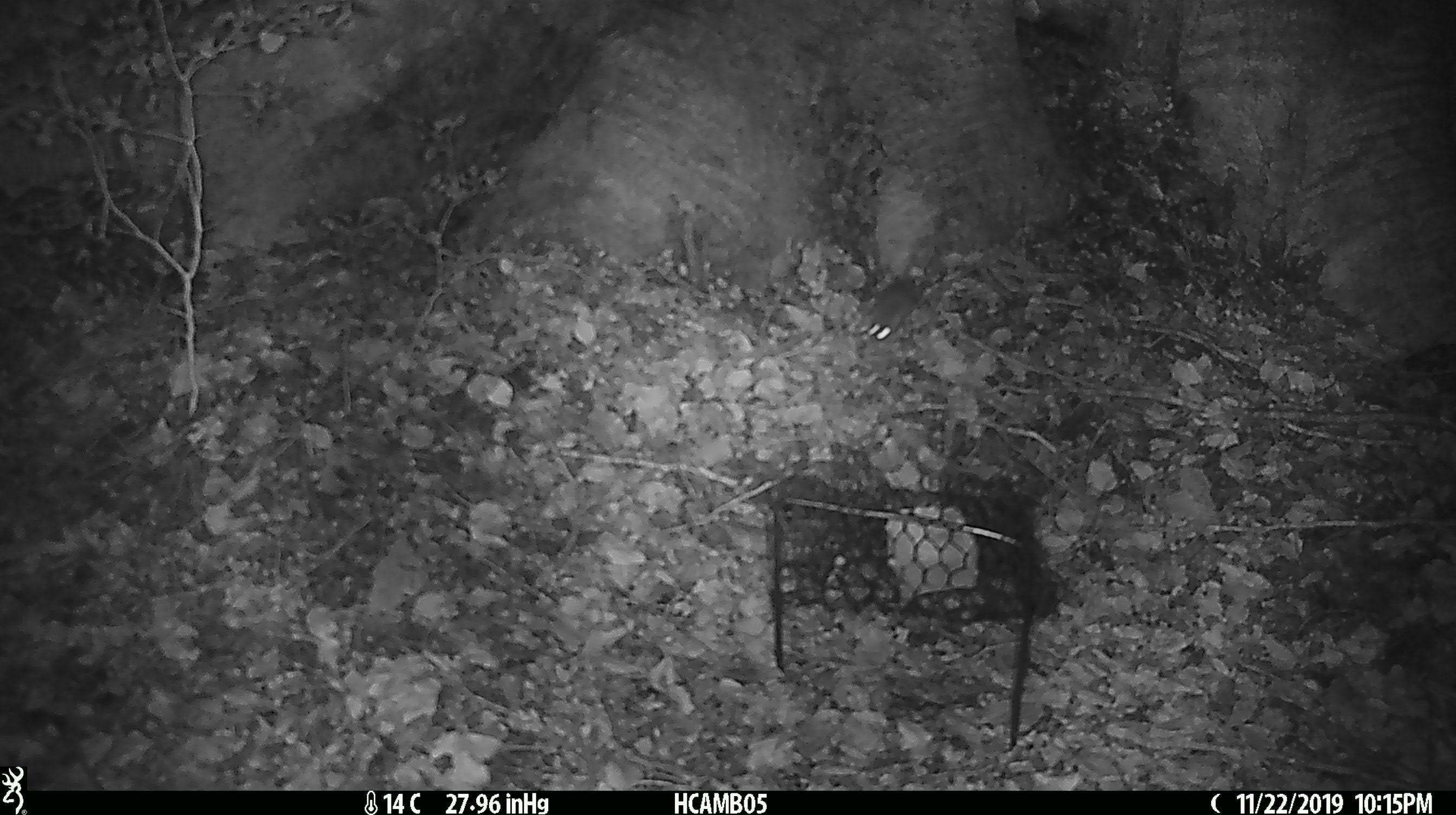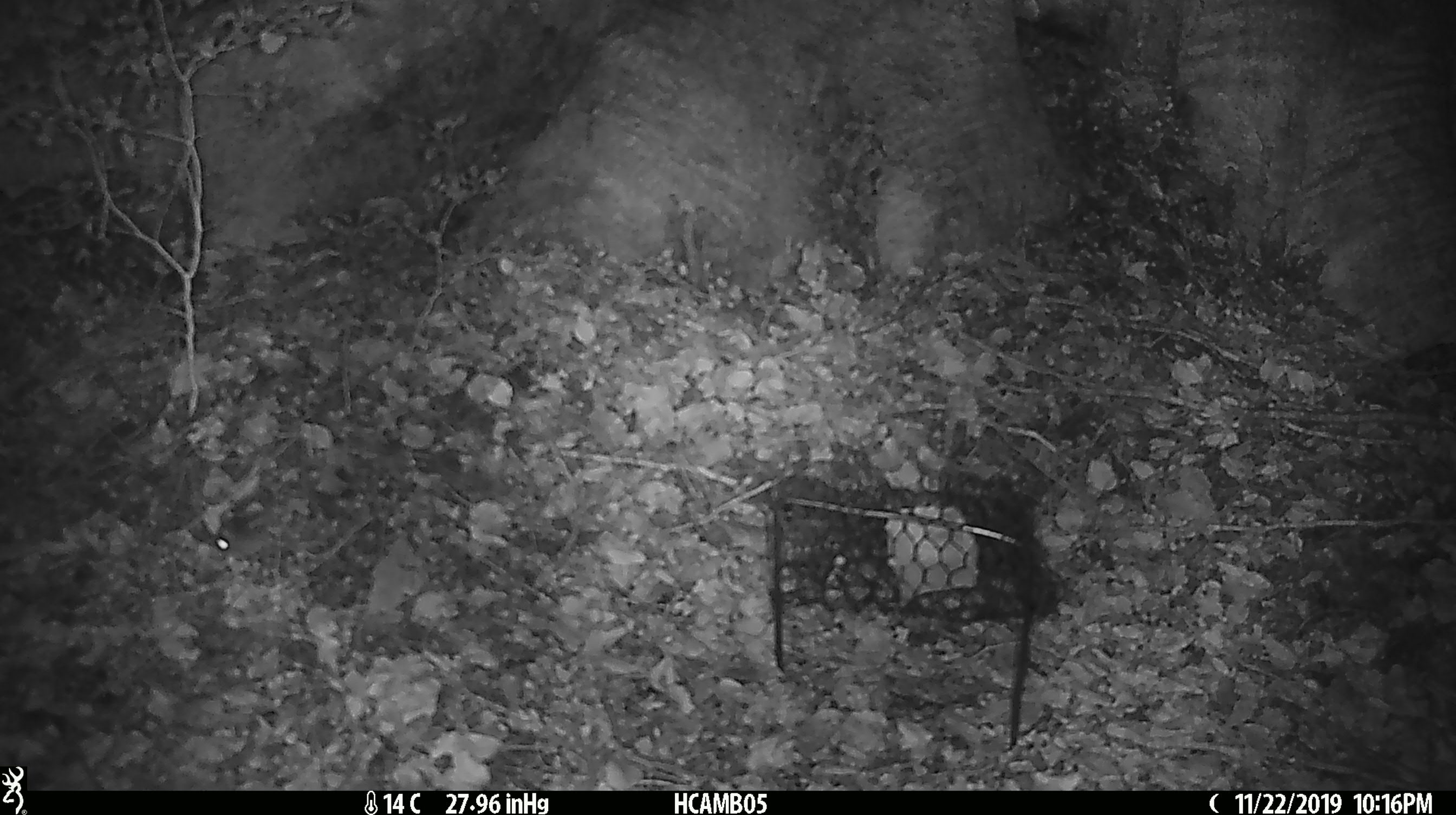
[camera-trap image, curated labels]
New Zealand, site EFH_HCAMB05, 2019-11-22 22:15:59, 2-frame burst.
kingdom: Animalia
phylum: Chordata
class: Mammalia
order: Rodentia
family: Muridae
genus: Mus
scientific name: Mus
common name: mouse